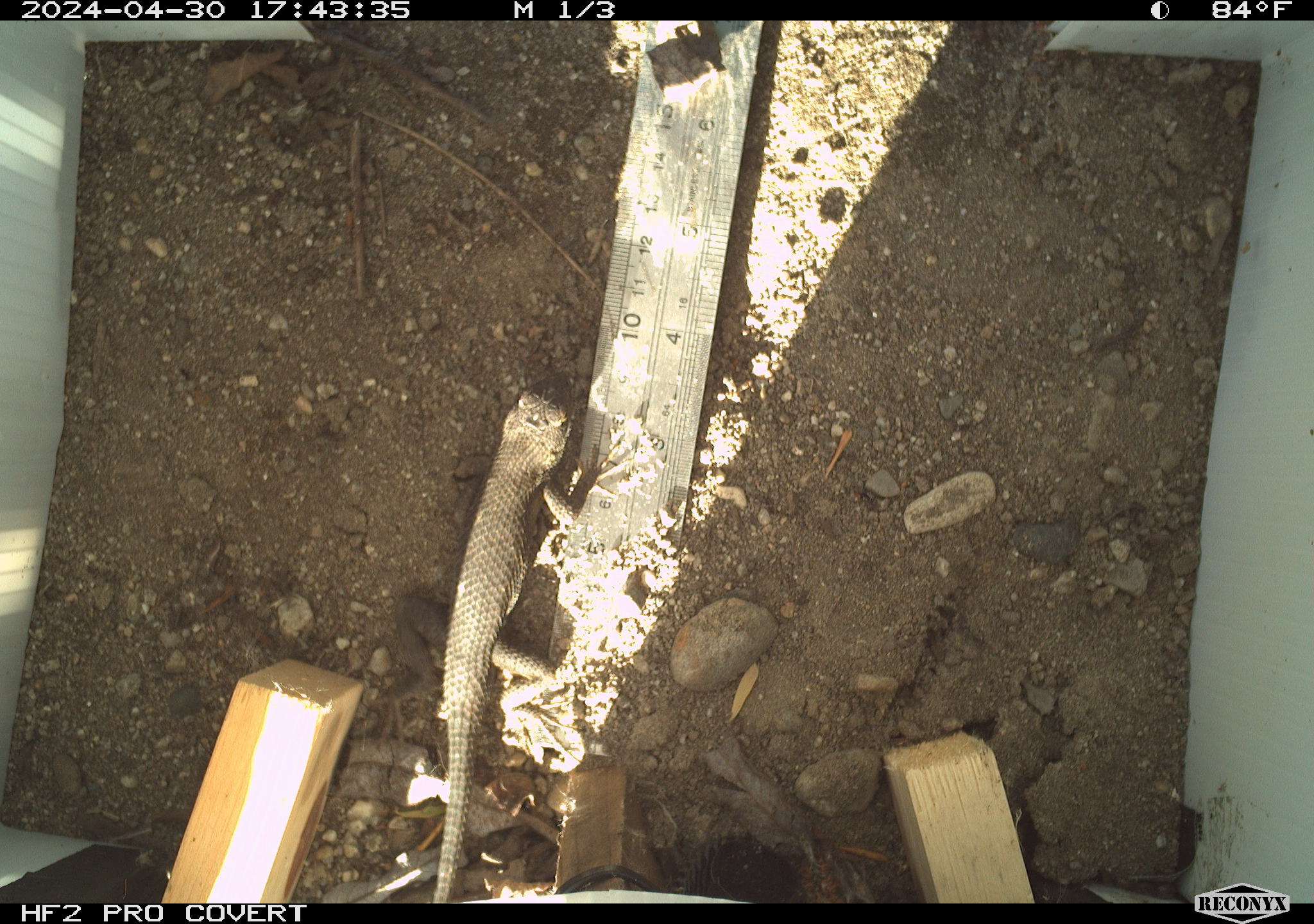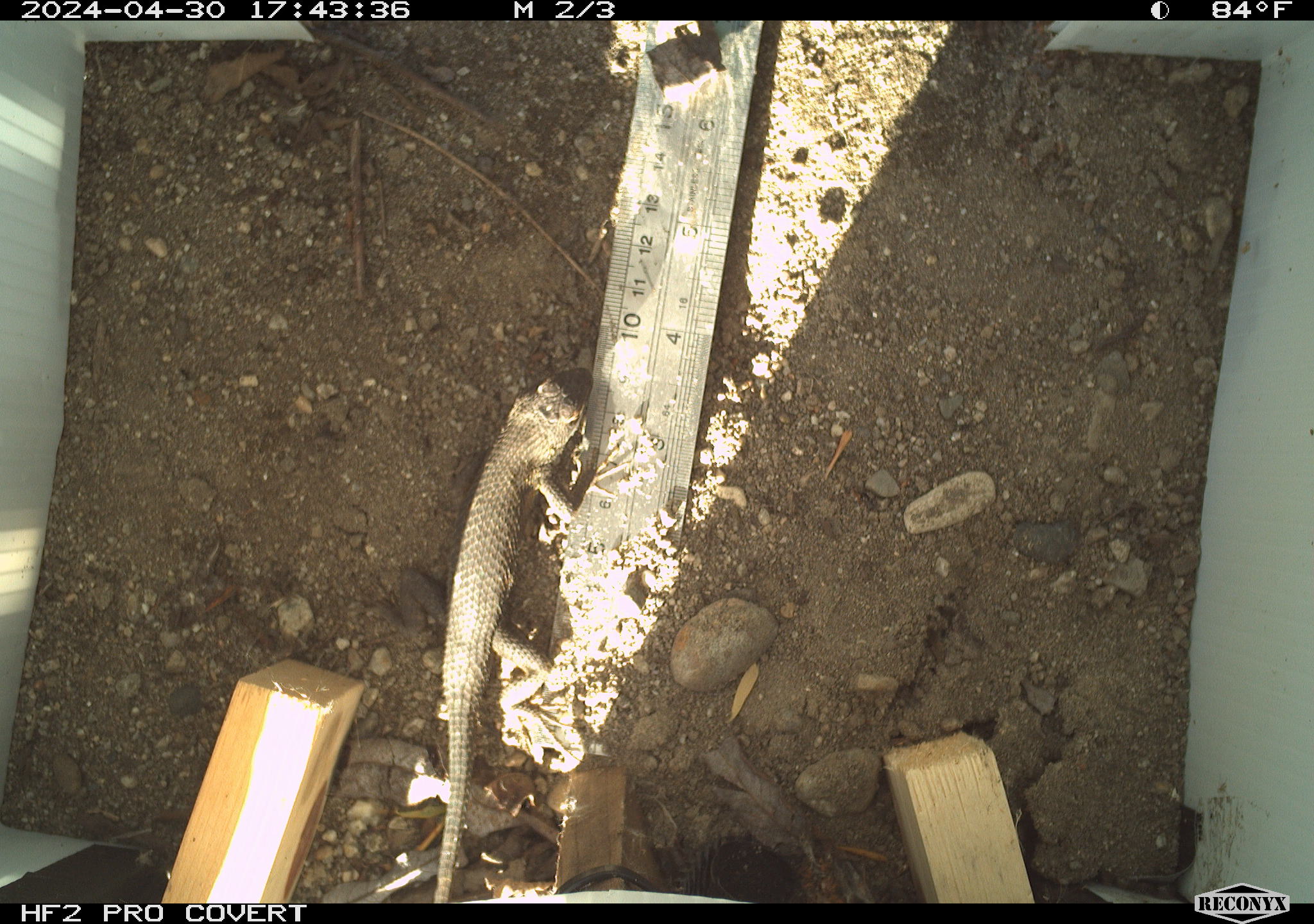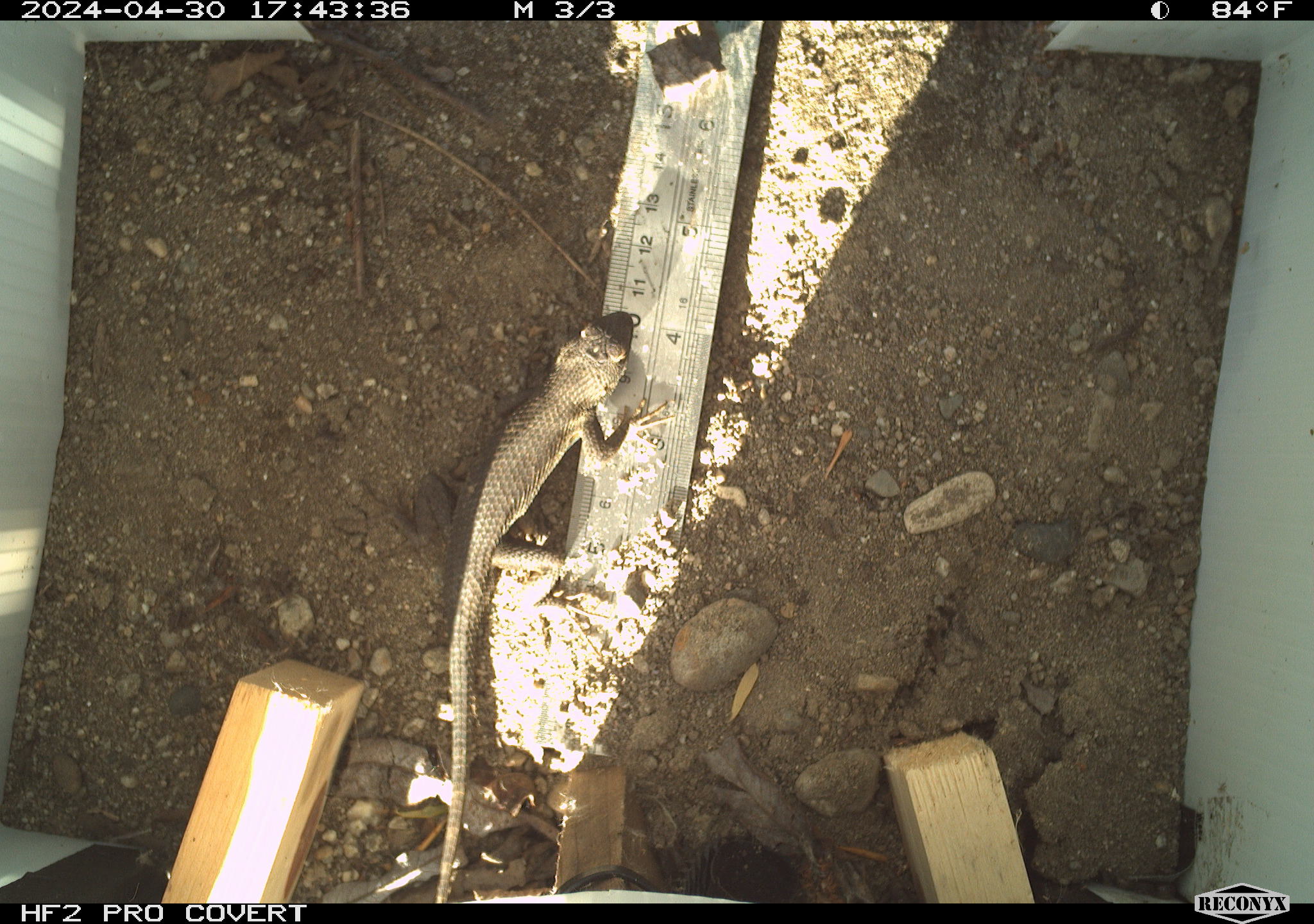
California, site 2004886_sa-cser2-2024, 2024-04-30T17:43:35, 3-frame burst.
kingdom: Animalia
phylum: Chordata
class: Reptilia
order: Squamata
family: Phrynosomatidae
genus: Sceloporus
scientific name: Sceloporus occidentalis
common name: western fence lizard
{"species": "western fence lizard (Sceloporus occidentalis)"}